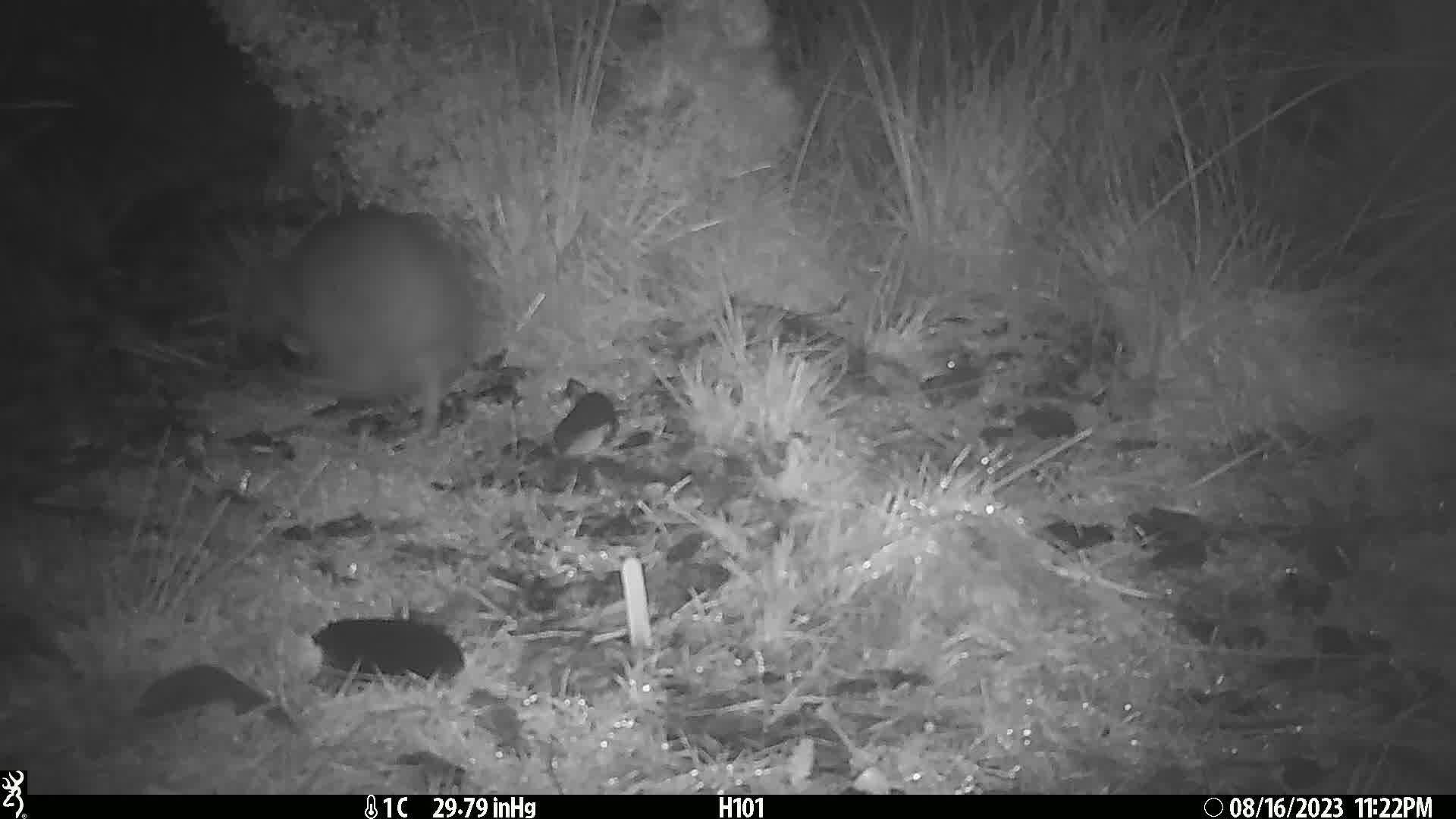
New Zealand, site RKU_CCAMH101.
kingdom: Animalia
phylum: Chordata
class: Aves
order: Apterygiformes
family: Apterygidae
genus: Apteryx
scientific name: Apteryx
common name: kiwi